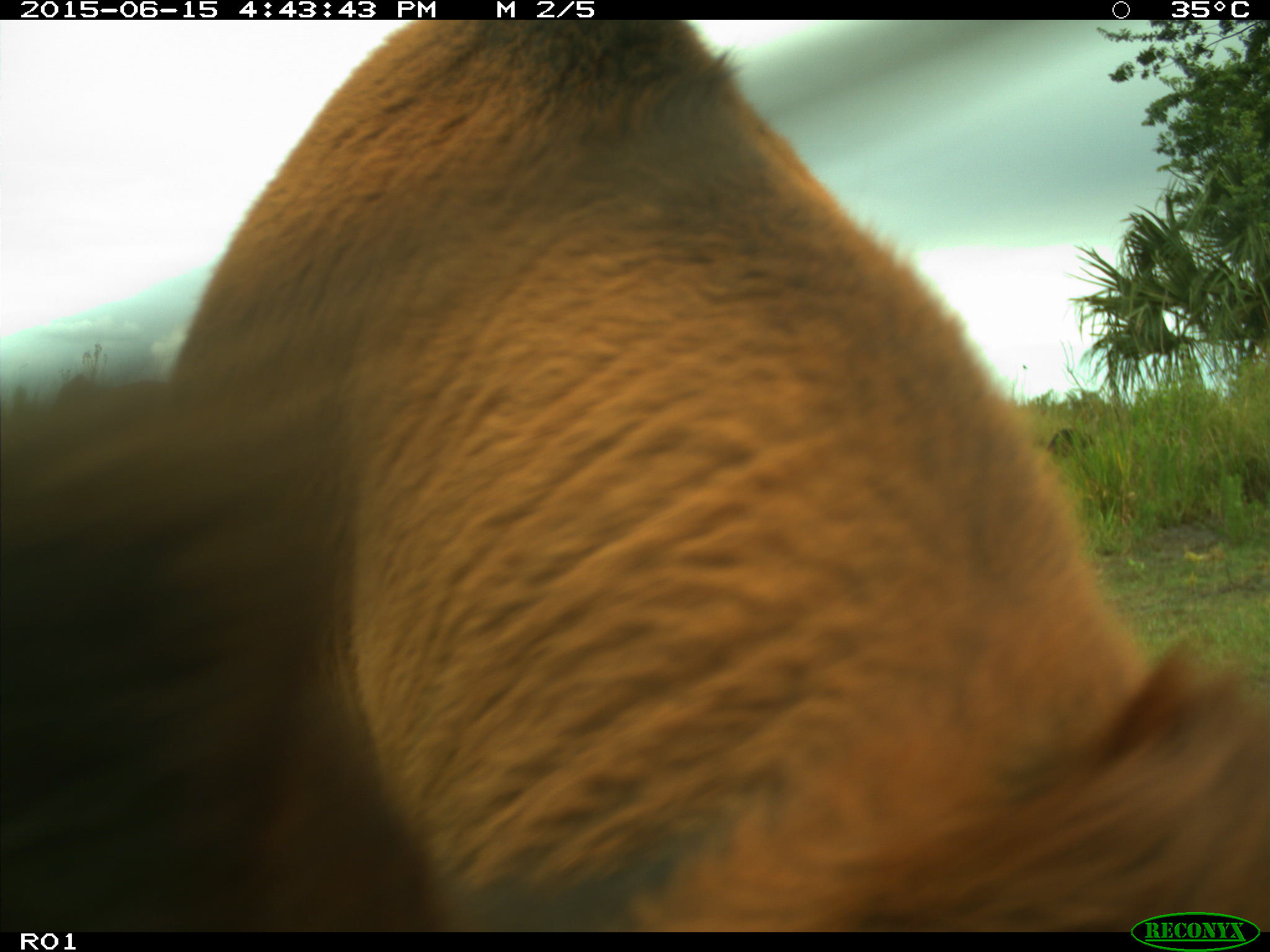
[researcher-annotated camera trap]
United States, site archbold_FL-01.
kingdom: Animalia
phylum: Chordata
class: Mammalia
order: Artiodactyla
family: Bovidae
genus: Bos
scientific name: Bos taurus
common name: domestic cow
Bos taurus (domestic cow).